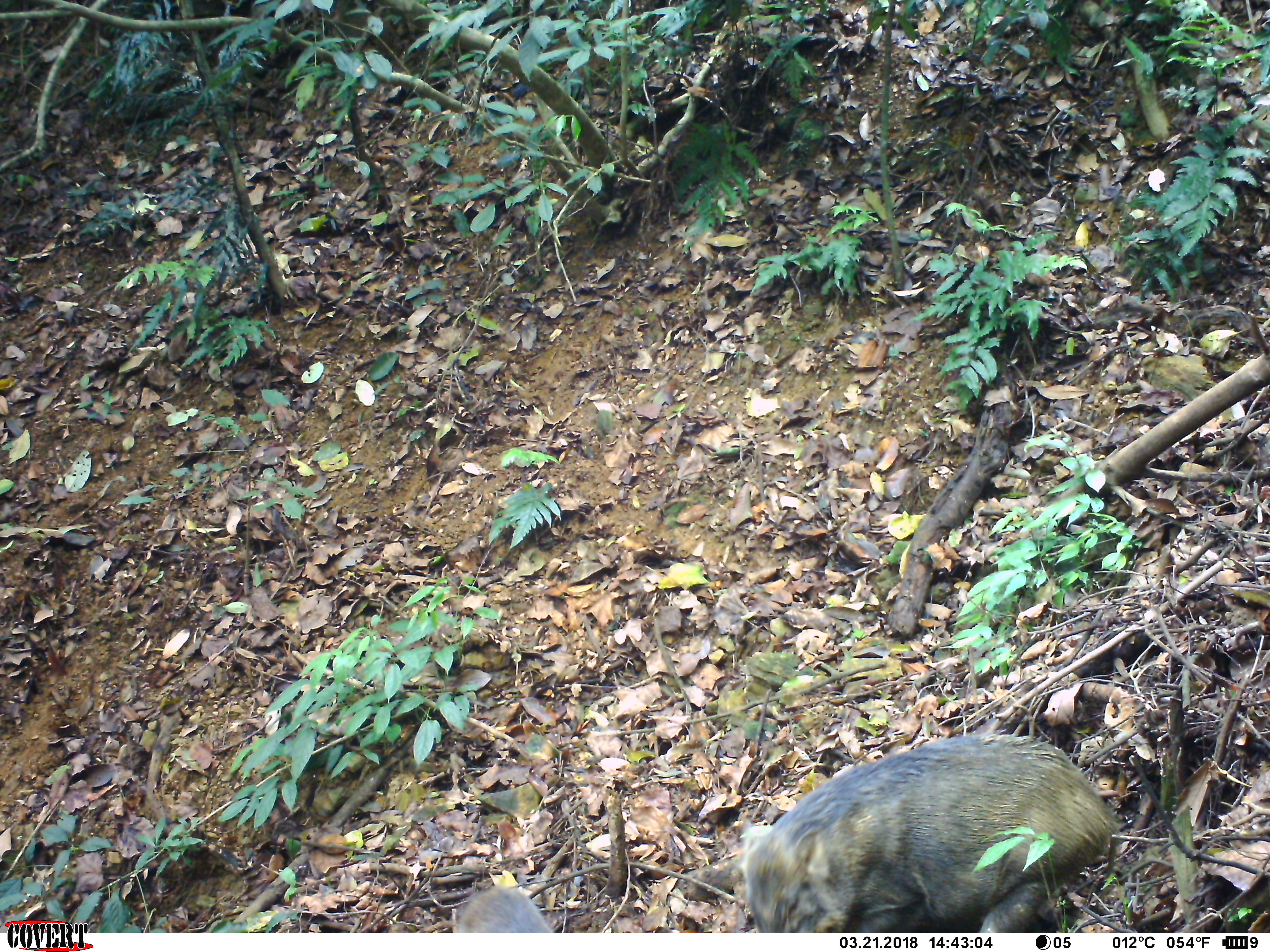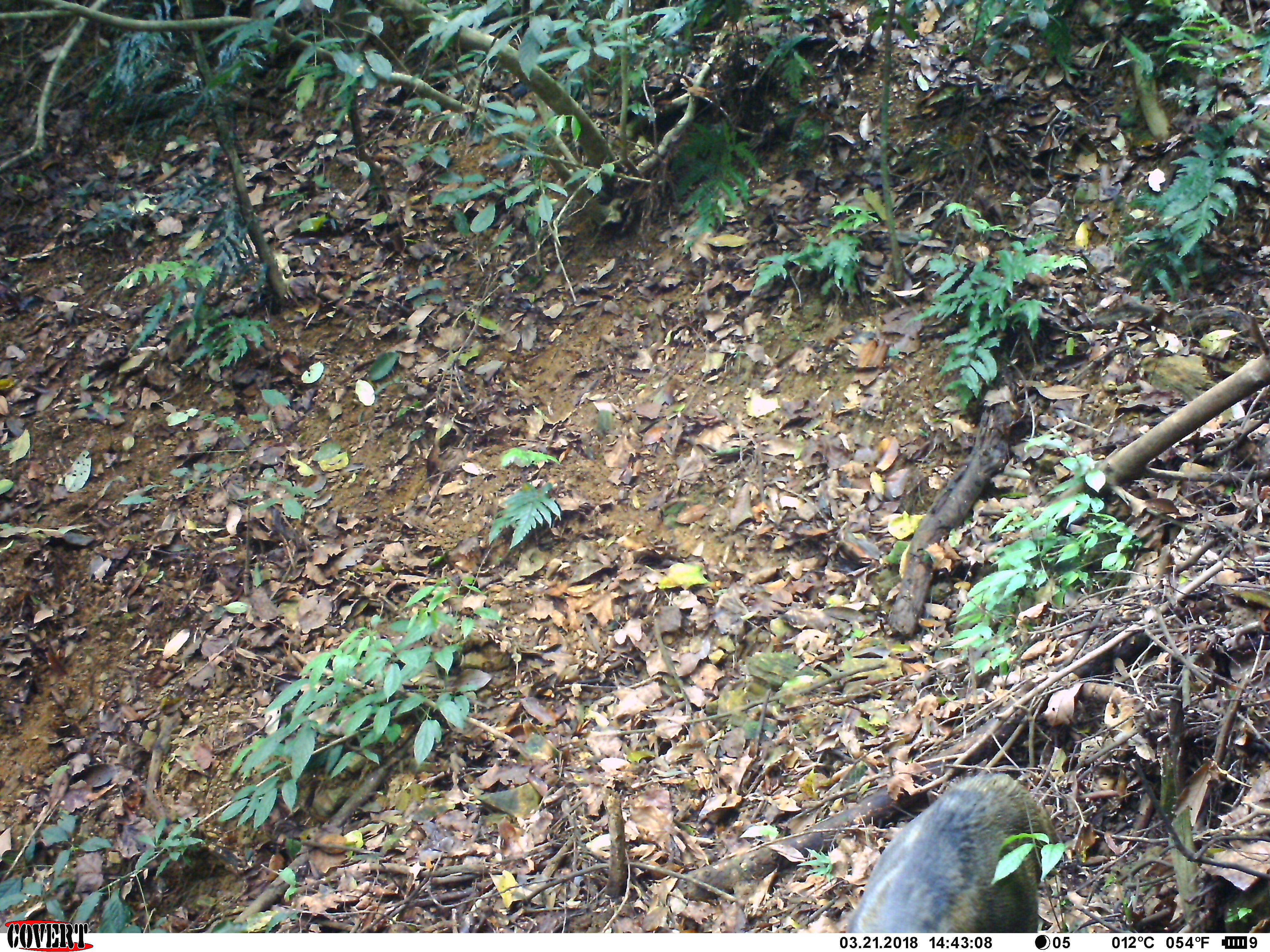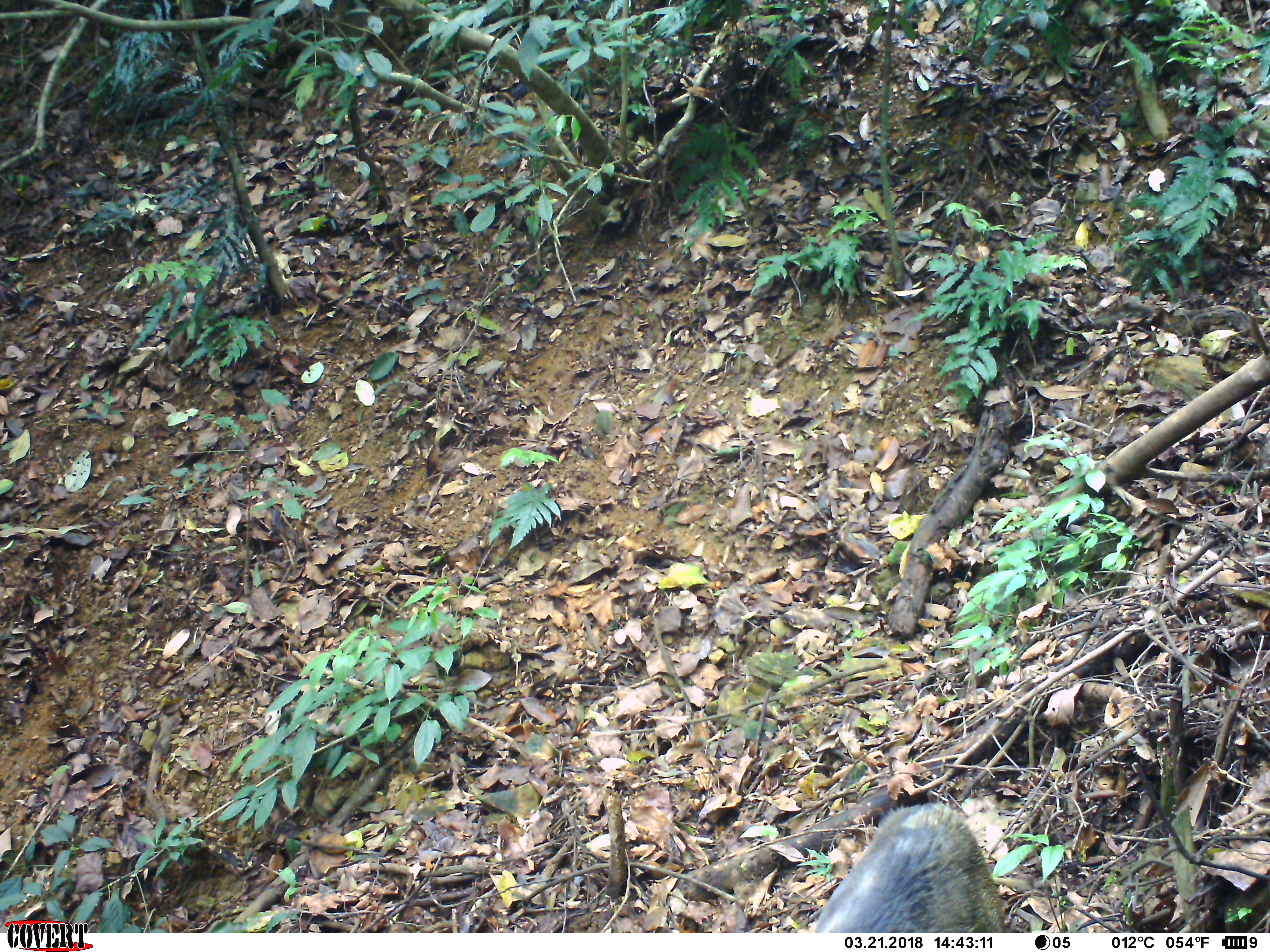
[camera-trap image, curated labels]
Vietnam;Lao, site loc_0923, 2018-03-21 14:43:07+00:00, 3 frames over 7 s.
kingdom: Animalia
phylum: Chordata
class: Mammalia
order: Artiodactyla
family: Suidae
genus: Sus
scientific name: Sus scrofa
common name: eurasian wild pig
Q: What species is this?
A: Eurasian wild pig (Sus scrofa).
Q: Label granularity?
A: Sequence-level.